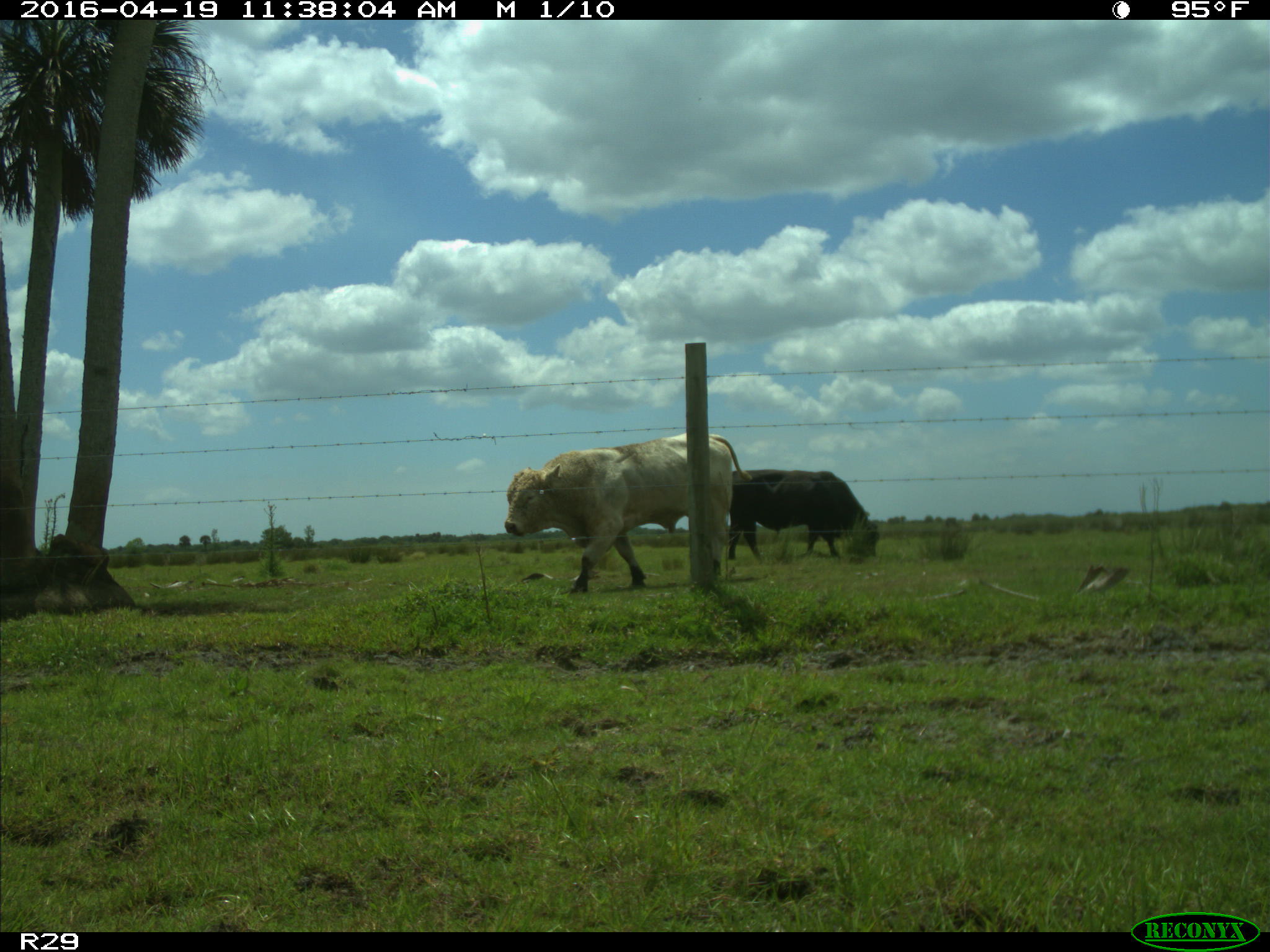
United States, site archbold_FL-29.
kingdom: Animalia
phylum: Chordata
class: Mammalia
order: Artiodactyla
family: Bovidae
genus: Bos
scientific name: Bos taurus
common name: domestic cow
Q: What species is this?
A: Bos taurus (domestic cow).